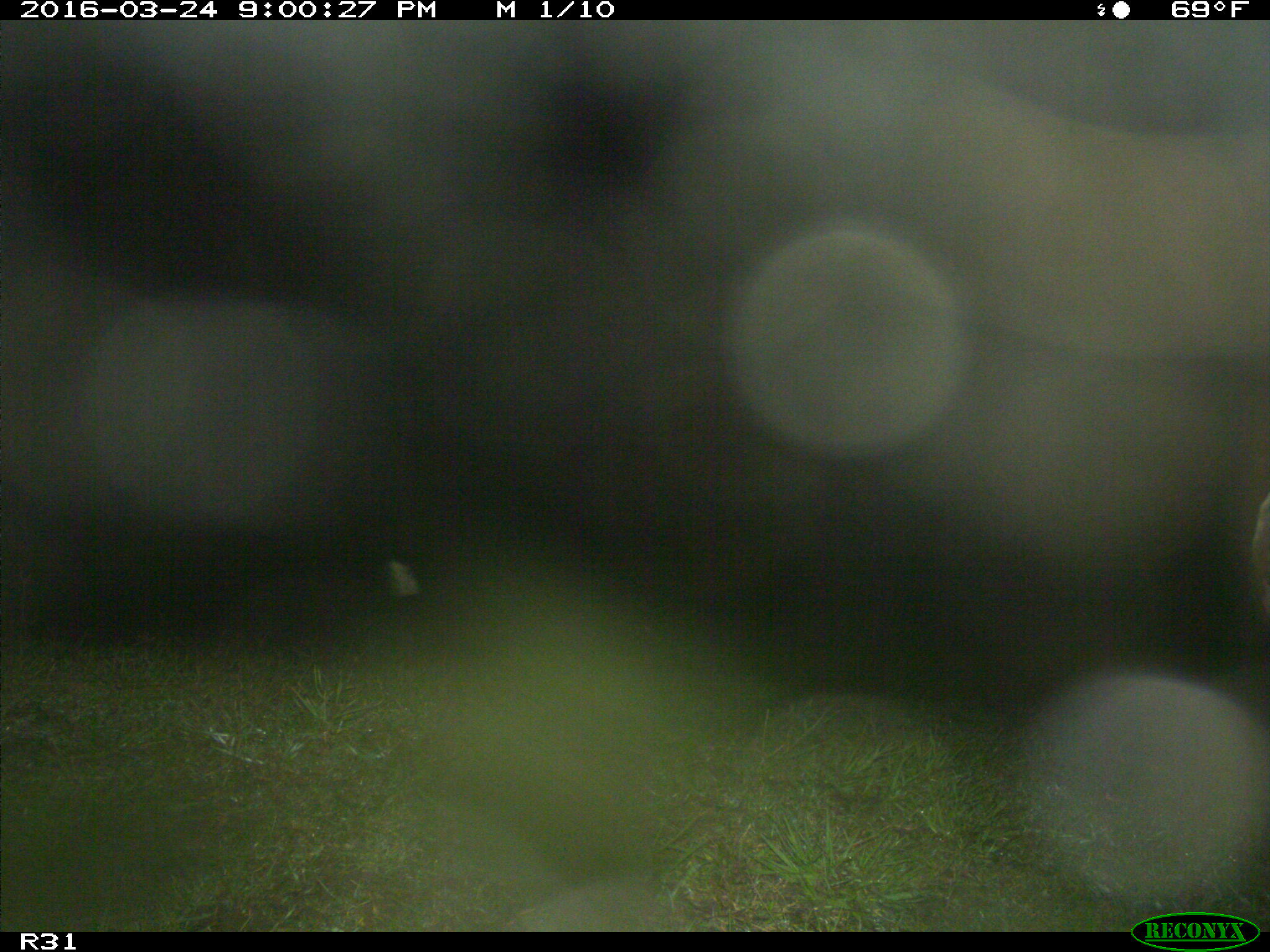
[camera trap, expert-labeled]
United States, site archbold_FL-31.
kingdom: Animalia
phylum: Chordata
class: Mammalia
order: Artiodactyla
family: Bovidae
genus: Bos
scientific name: Bos taurus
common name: domestic cow